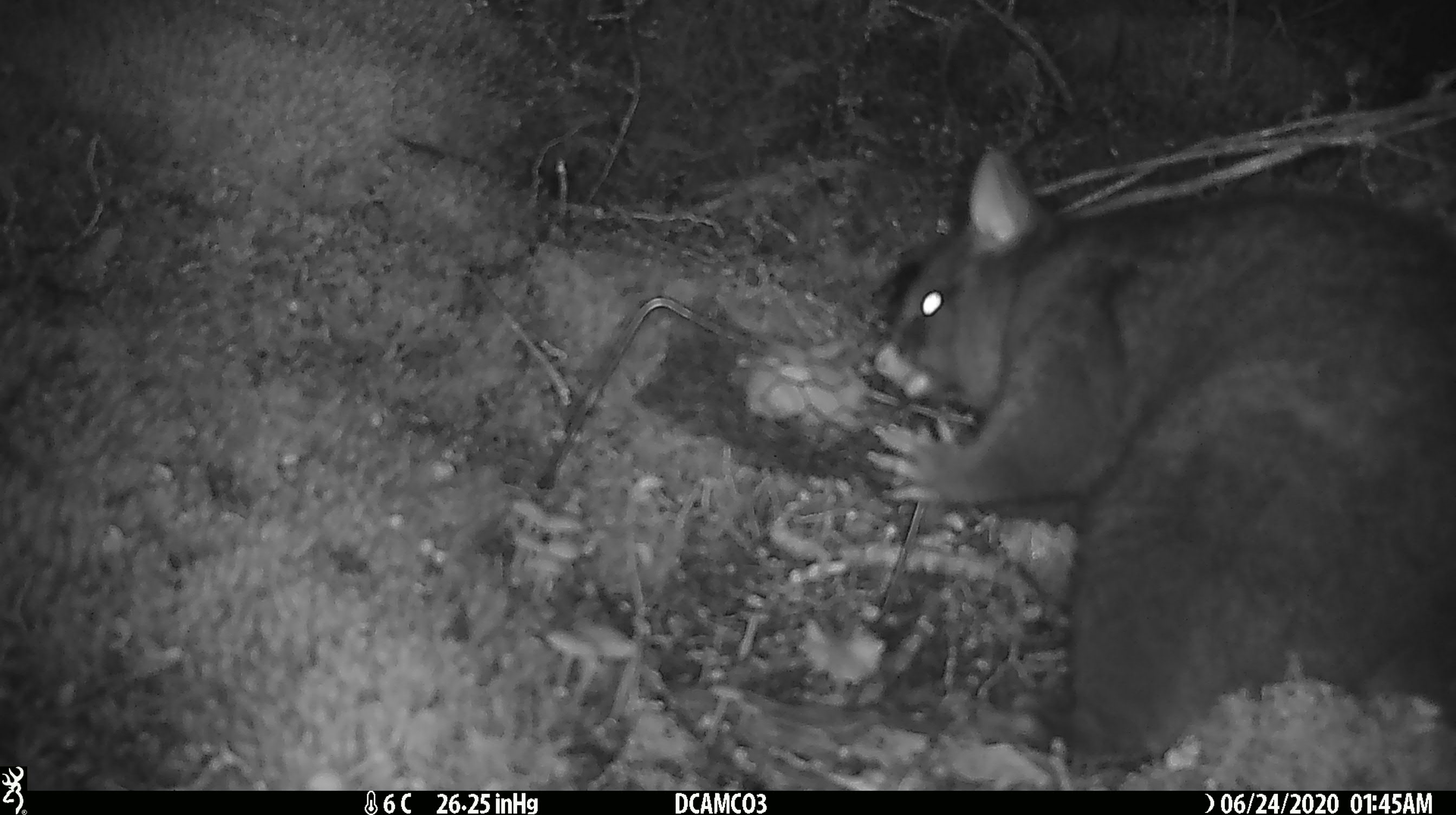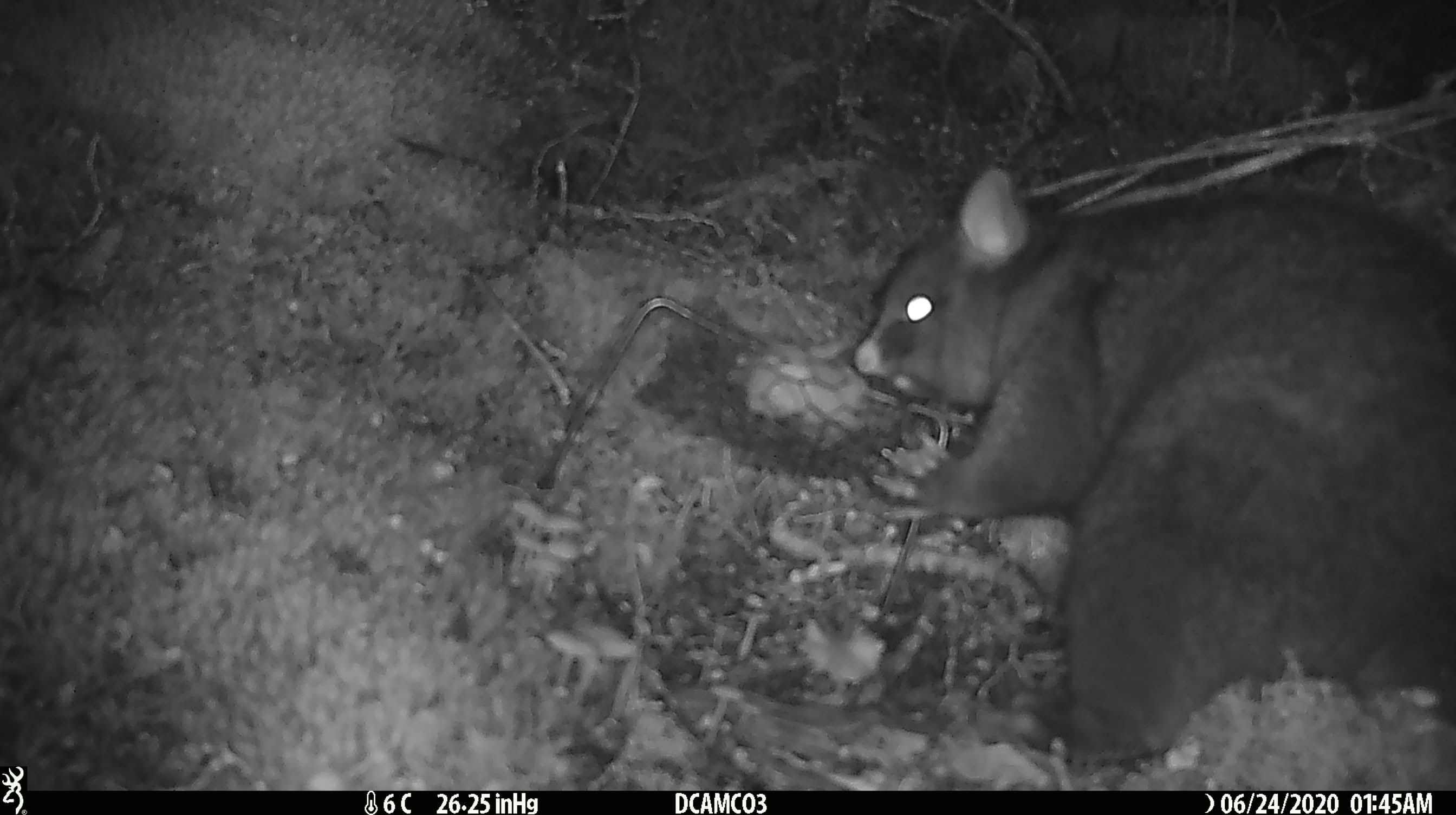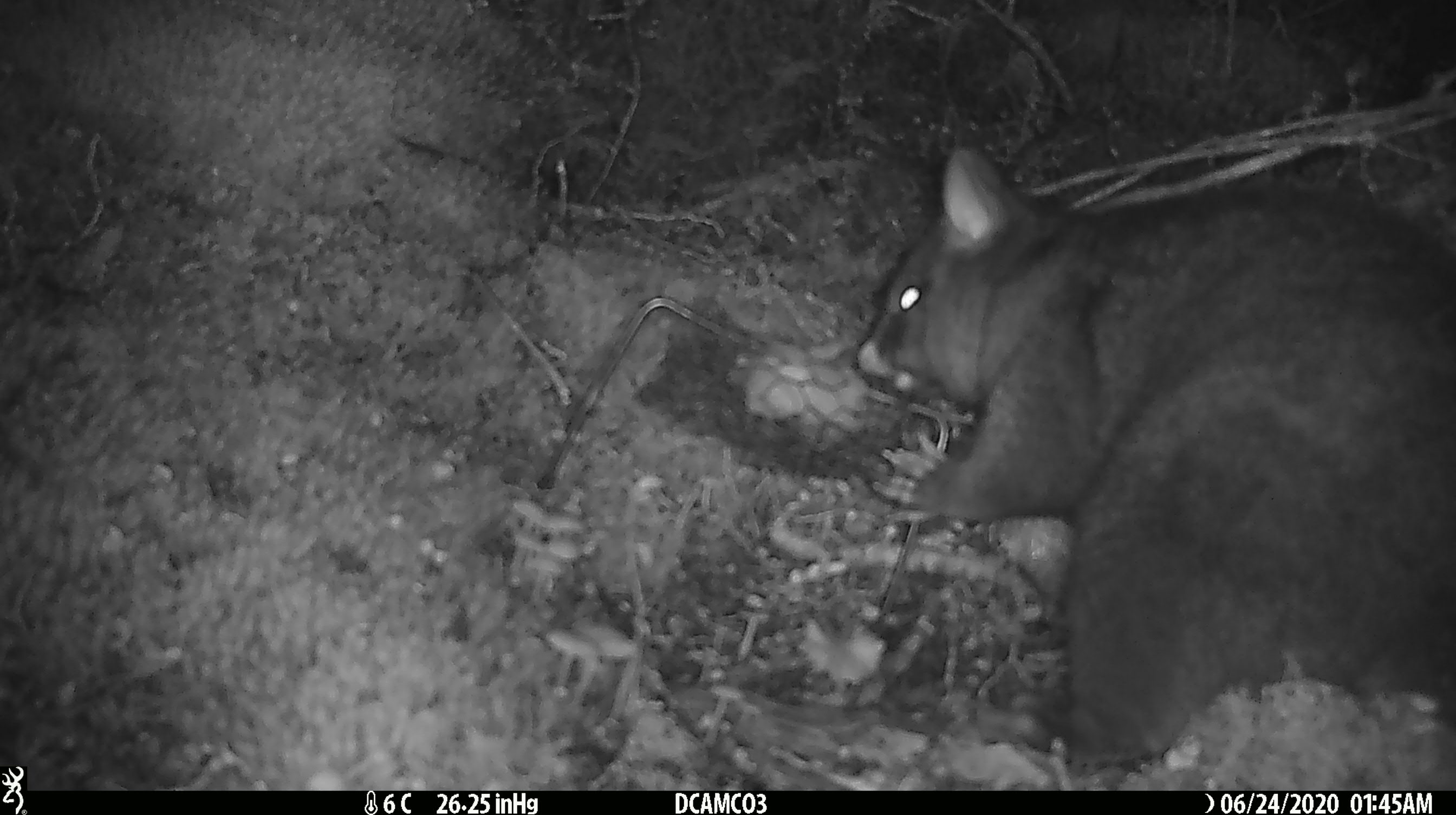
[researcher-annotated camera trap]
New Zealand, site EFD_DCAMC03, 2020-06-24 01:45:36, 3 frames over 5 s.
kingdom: Animalia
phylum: Chordata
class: Mammalia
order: Diprotodontia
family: Phalangeridae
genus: Trichosurus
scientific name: Trichosurus vulpecula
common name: common brushtail possum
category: possum